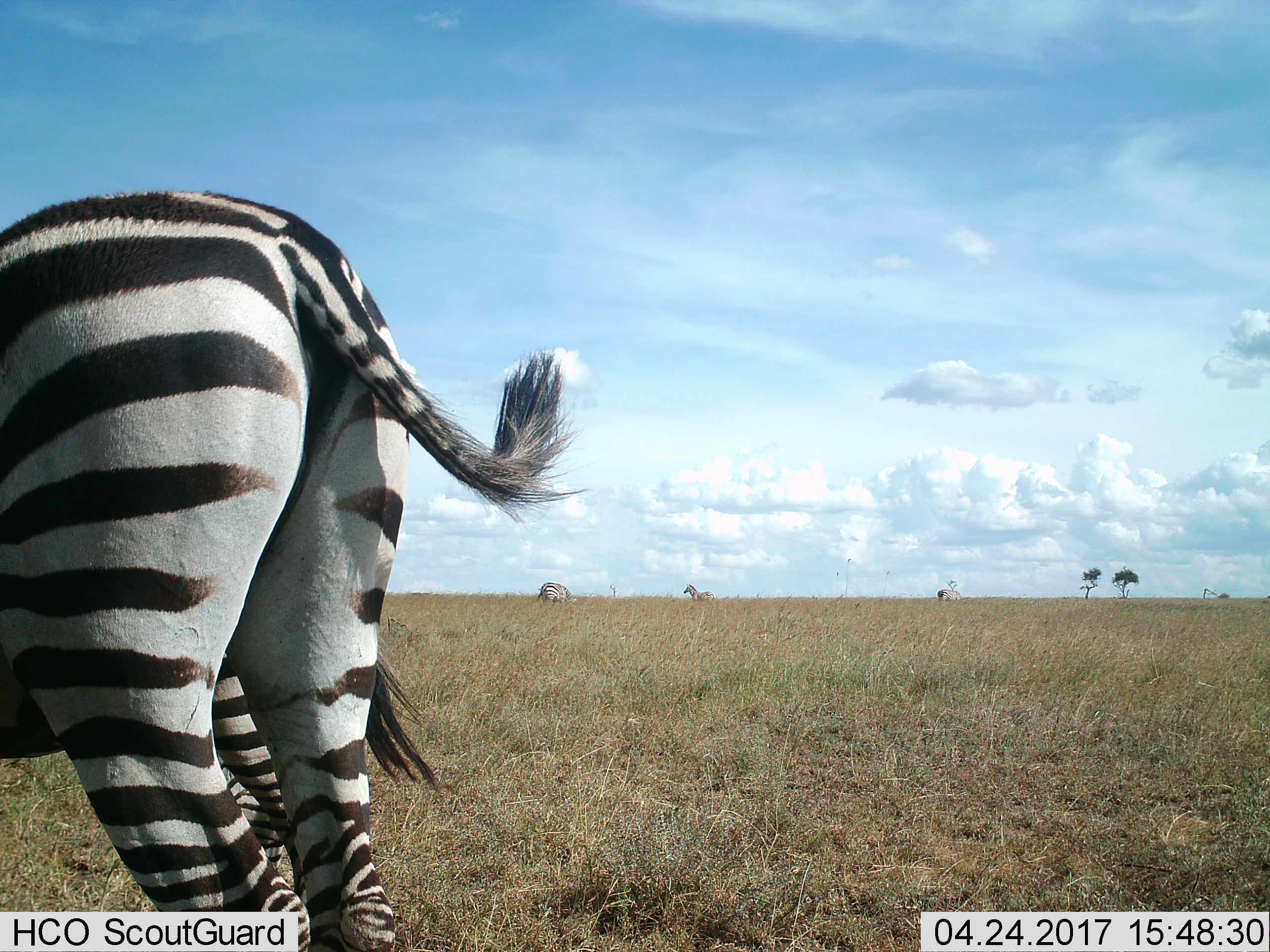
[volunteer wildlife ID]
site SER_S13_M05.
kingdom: Animalia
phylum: Chordata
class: Mammalia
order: Perissodactyla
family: Equidae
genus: Equus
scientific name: Equus quagga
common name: plains zebra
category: zebraplains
Zebraplains (plains zebra) (Equus quagga), count 4. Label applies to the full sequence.